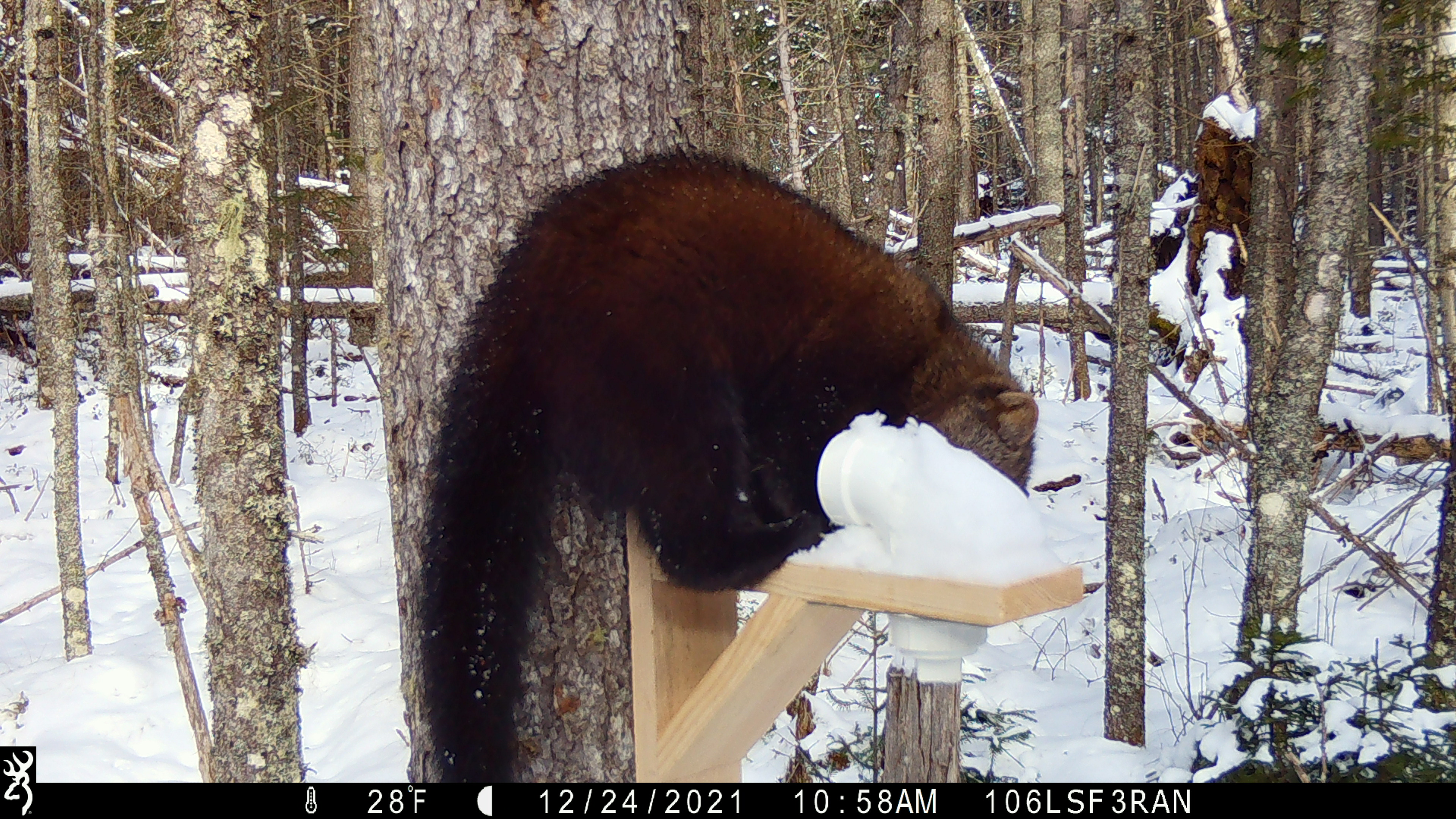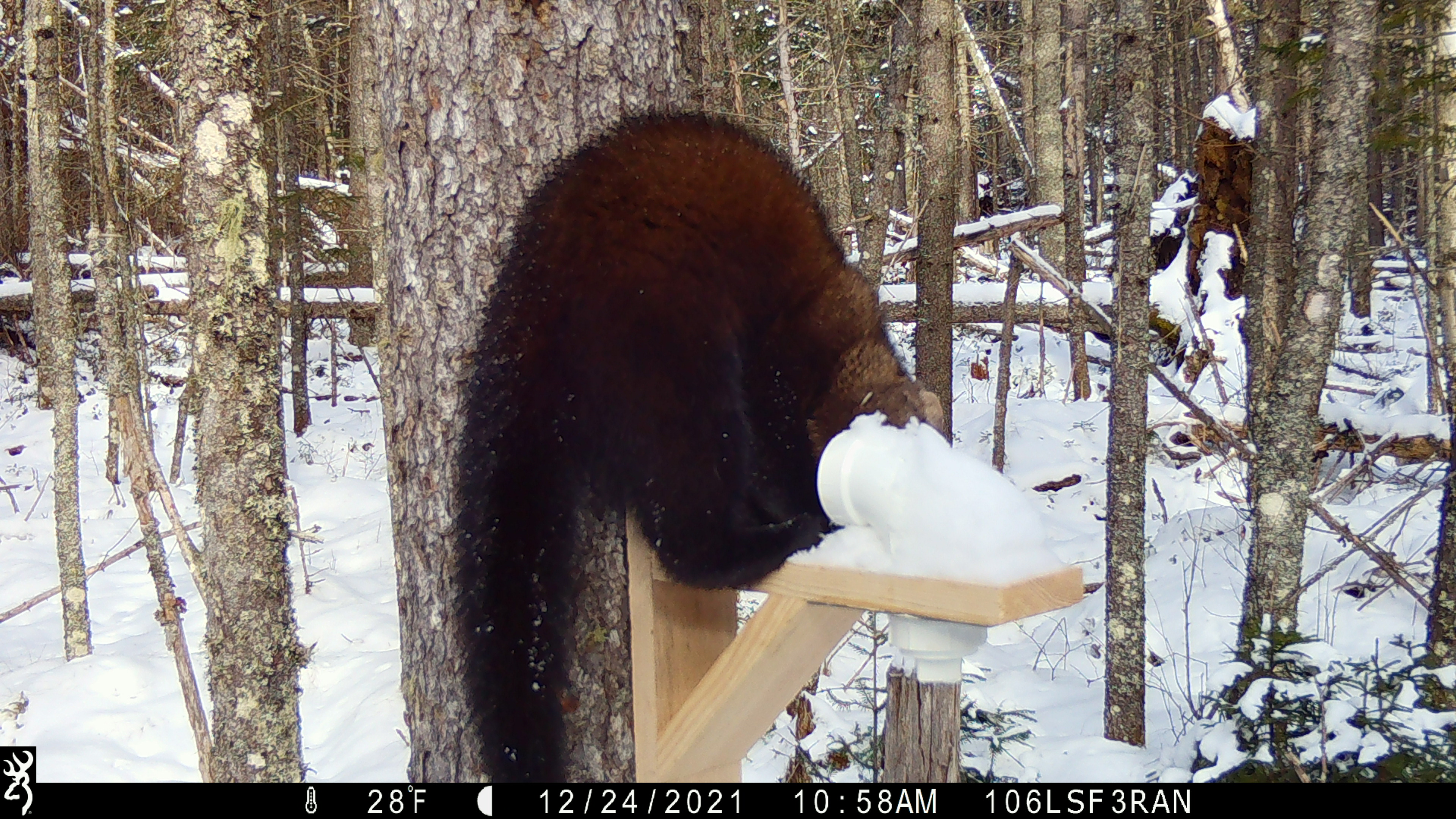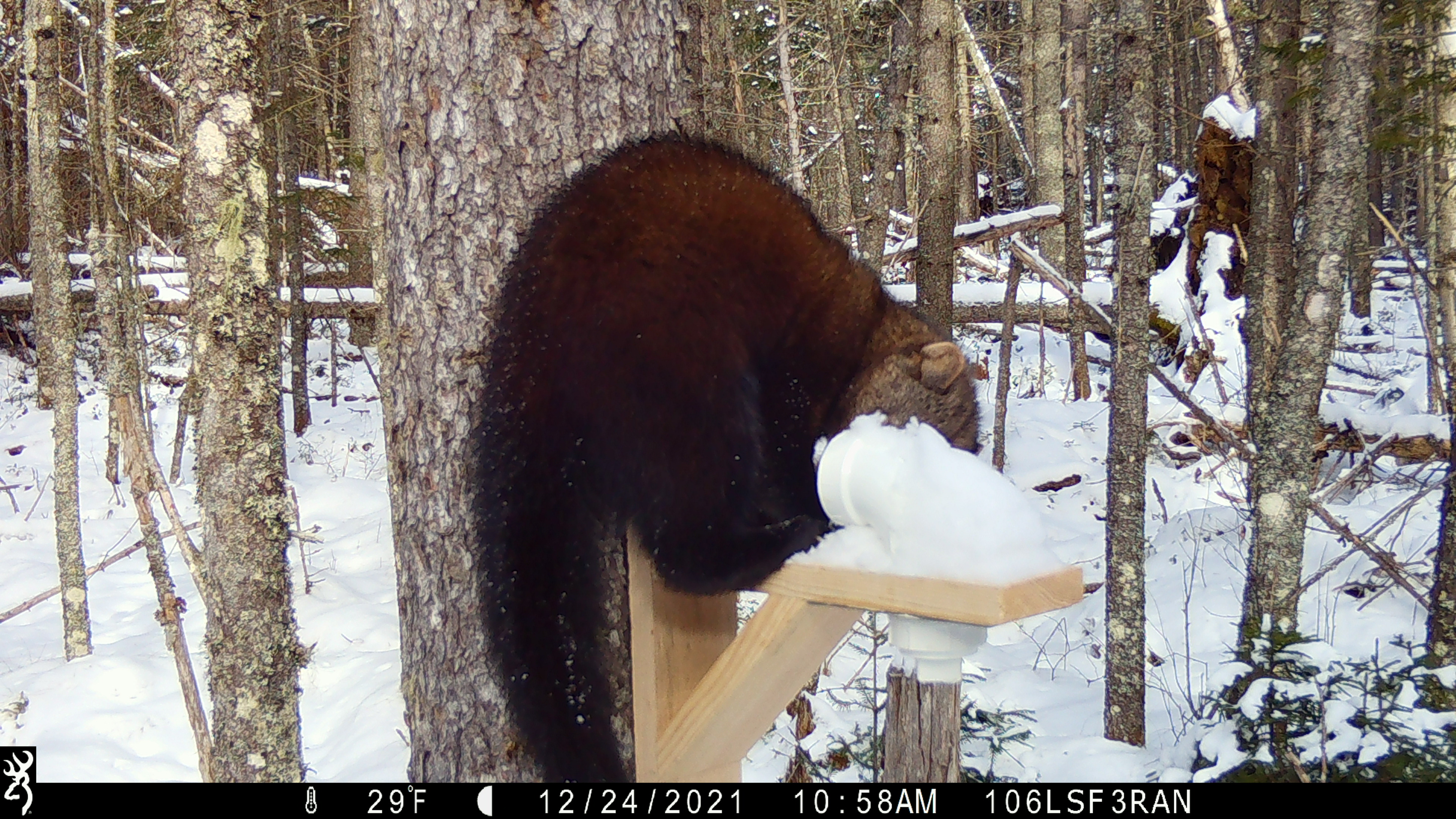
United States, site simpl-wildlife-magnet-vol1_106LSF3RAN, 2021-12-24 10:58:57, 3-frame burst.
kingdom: Animalia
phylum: Chordata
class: Mammalia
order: Carnivora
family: Mustelidae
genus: Pekania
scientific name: Pekania pennanti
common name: fisher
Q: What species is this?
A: Fisher (Pekania pennanti).